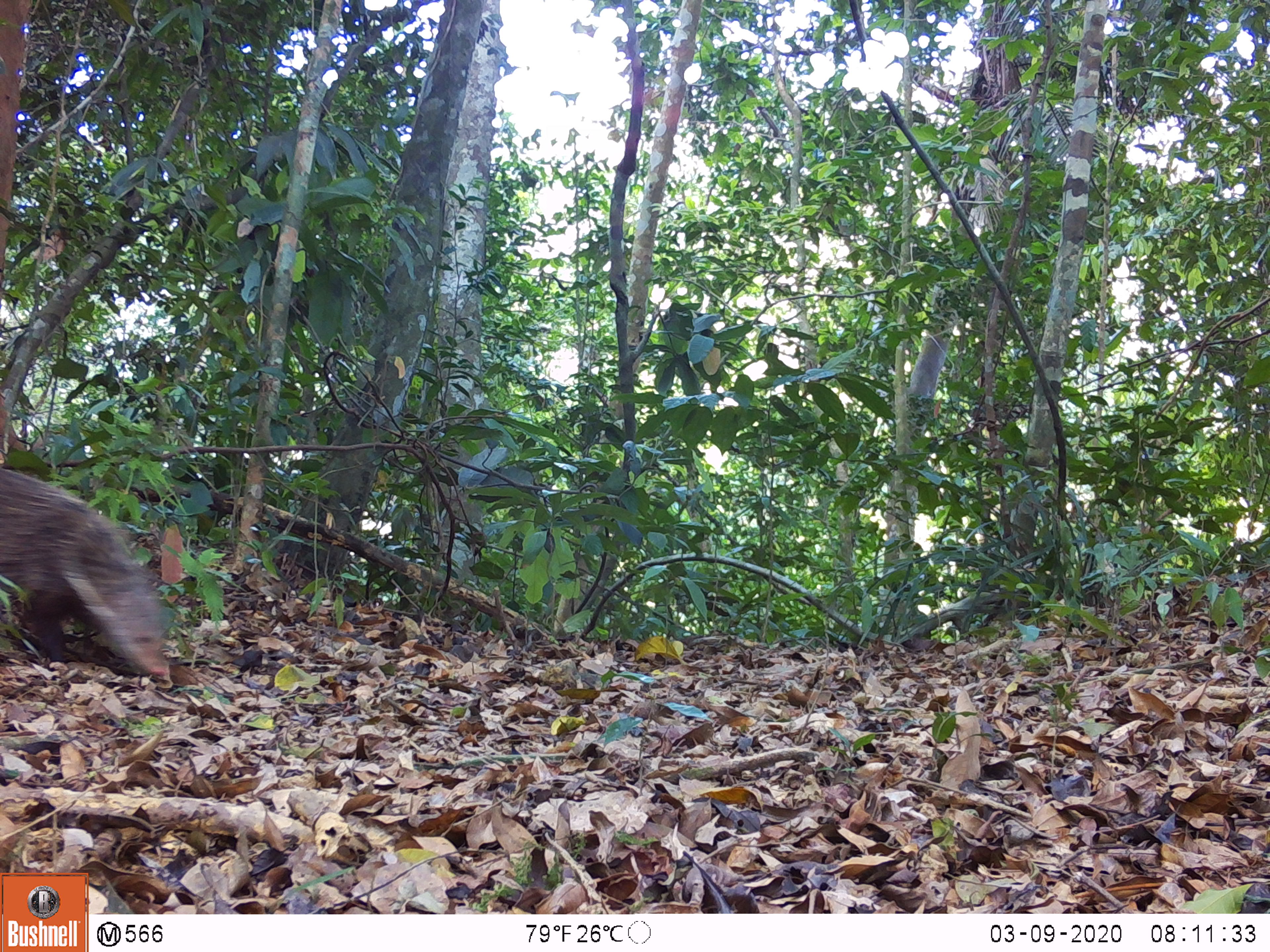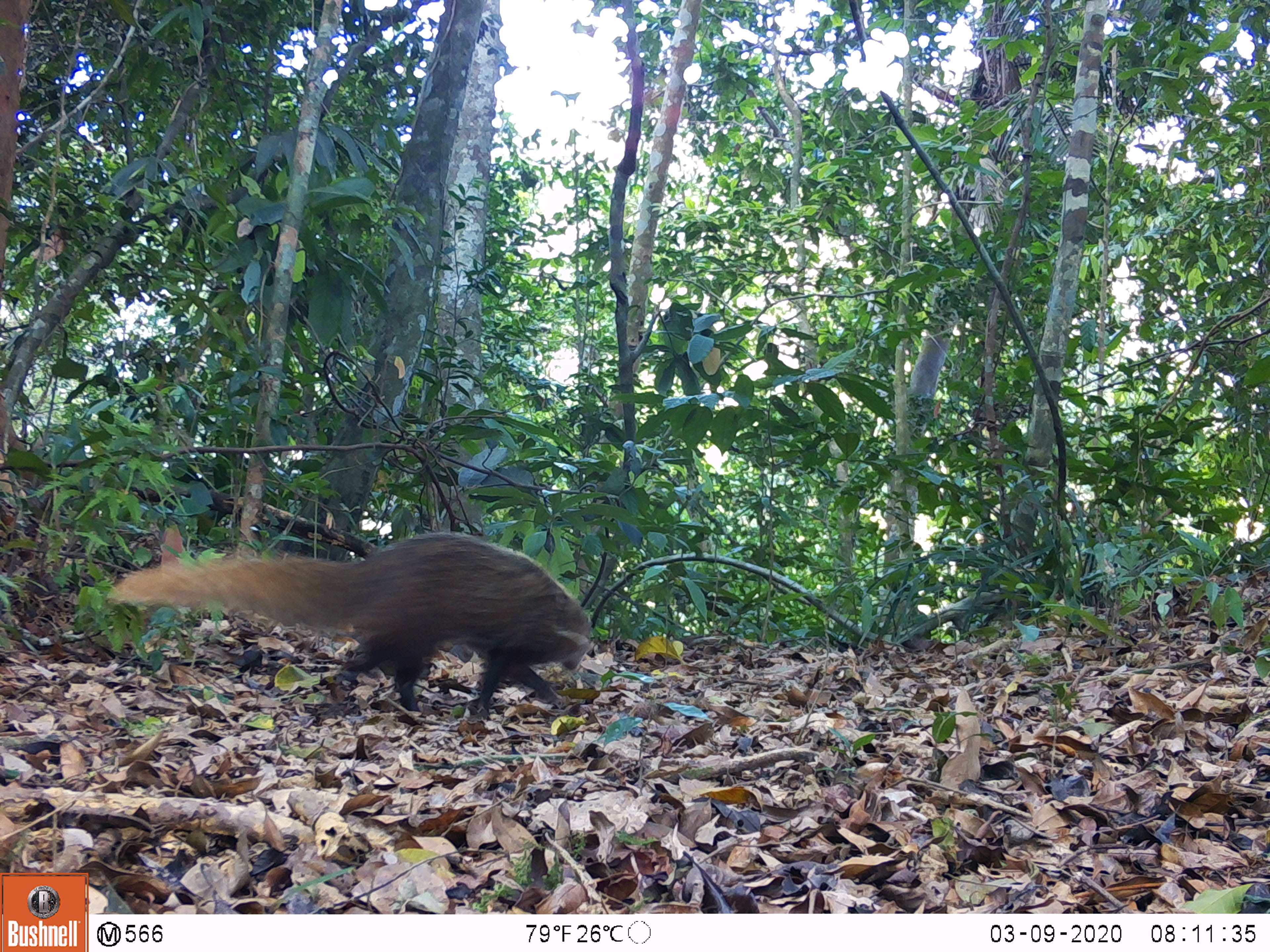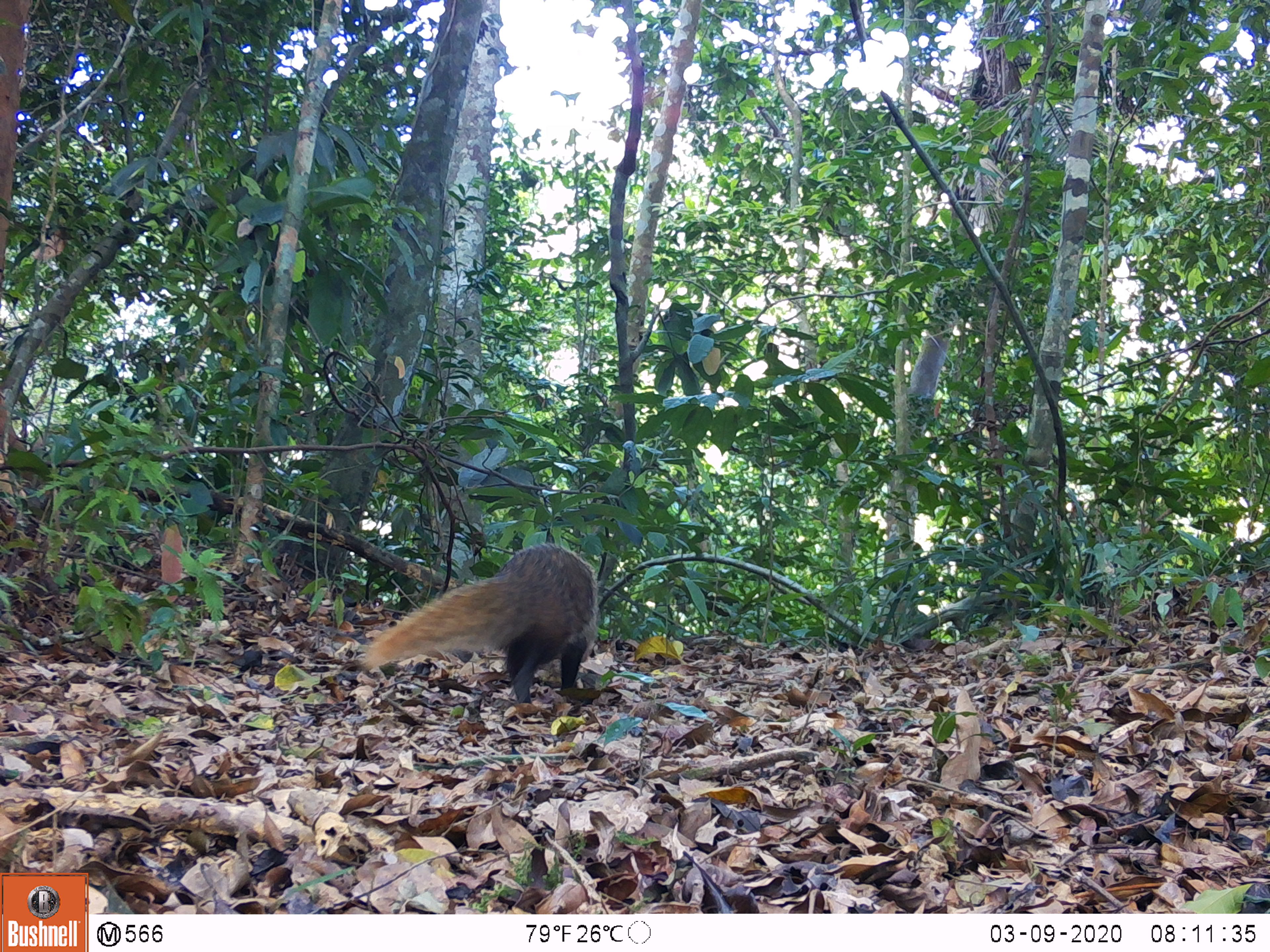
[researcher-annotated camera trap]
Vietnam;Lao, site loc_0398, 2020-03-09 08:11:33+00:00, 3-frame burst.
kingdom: Animalia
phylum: Chordata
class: Mammalia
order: Carnivora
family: Herpestidae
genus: Urva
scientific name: Urva urva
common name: crab-eating mongoose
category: crab eating mongoose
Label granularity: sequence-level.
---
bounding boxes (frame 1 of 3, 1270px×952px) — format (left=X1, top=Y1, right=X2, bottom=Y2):
crab eating mongoose: (left=0, top=464, right=171, bottom=678)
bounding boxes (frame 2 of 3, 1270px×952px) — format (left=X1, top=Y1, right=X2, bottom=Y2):
crab eating mongoose: (left=104, top=524, right=593, bottom=722)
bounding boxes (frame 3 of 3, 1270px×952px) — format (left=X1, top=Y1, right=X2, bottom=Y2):
crab eating mongoose: (left=362, top=542, right=598, bottom=717)